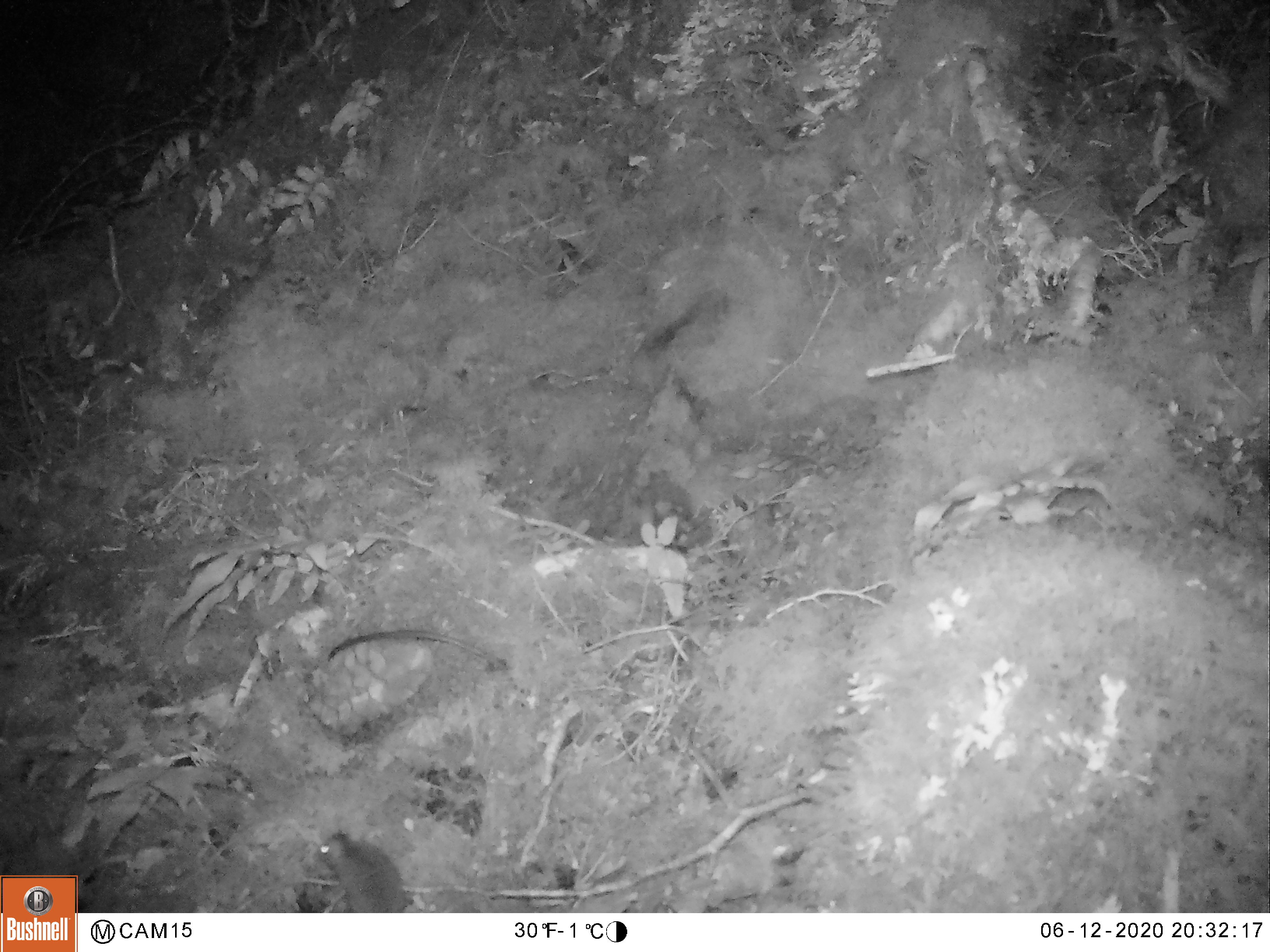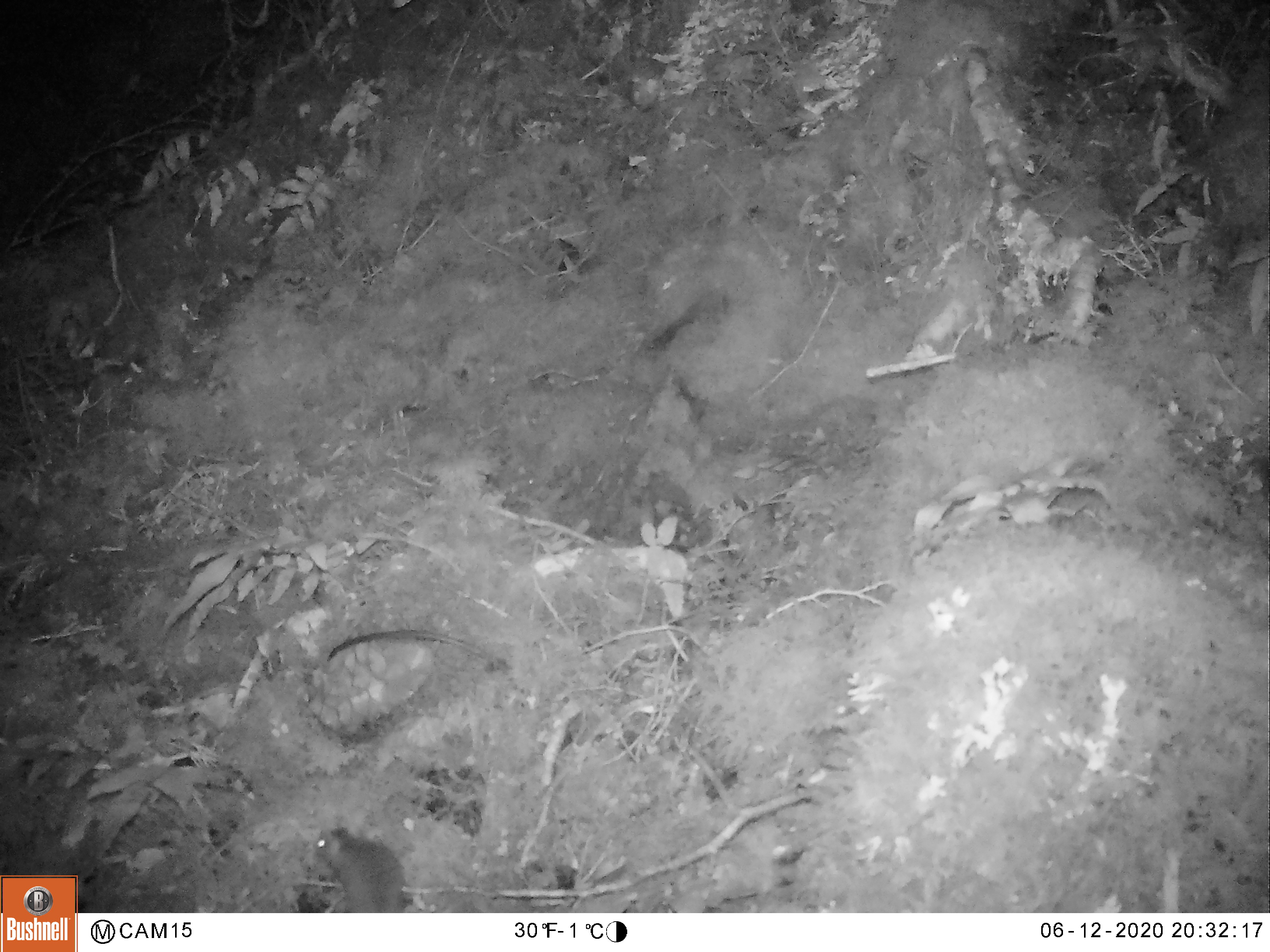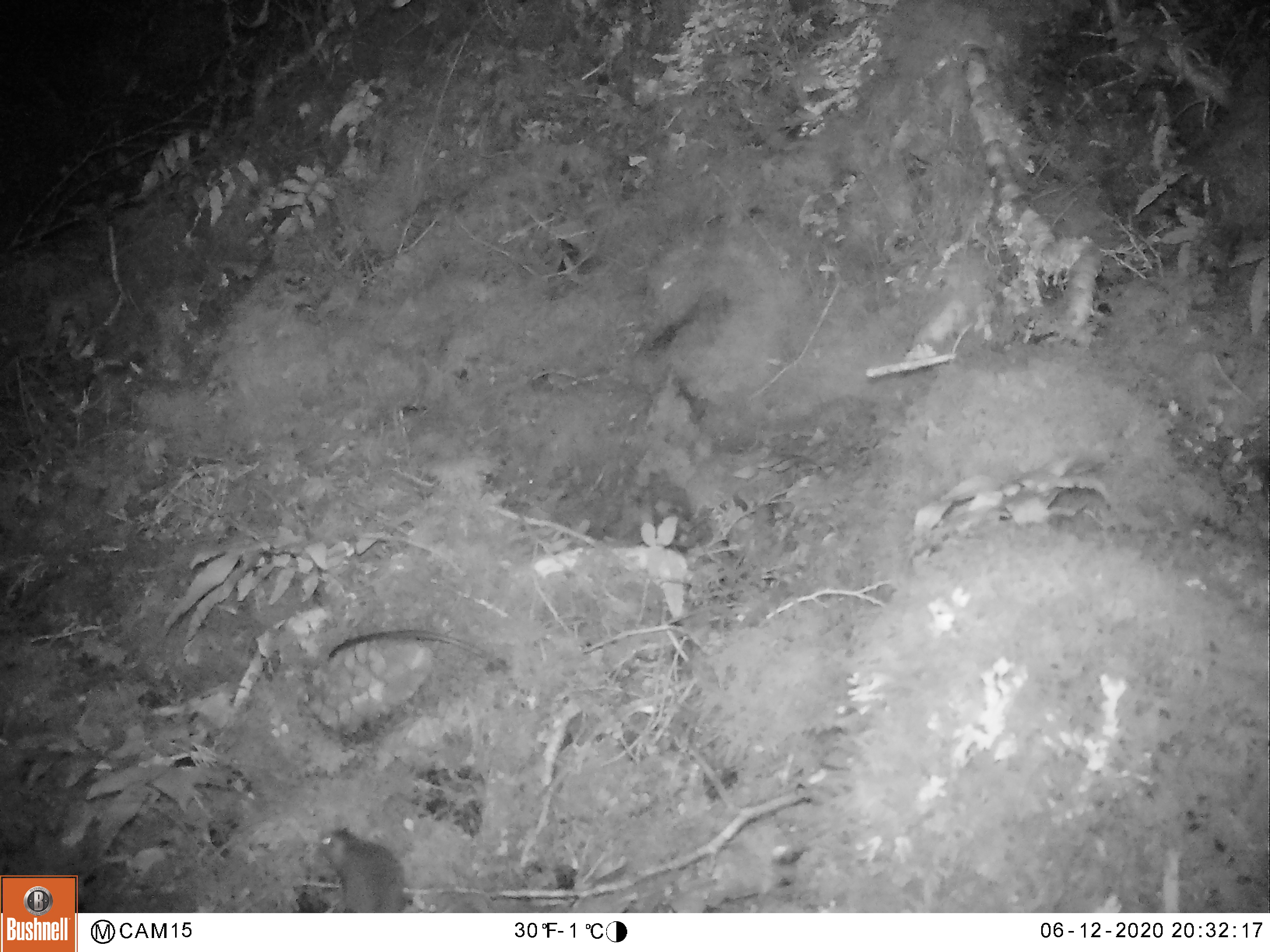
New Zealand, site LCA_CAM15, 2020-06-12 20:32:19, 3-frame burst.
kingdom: Animalia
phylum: Chordata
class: Mammalia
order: Rodentia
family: Muridae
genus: Mus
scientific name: Mus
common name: mouse